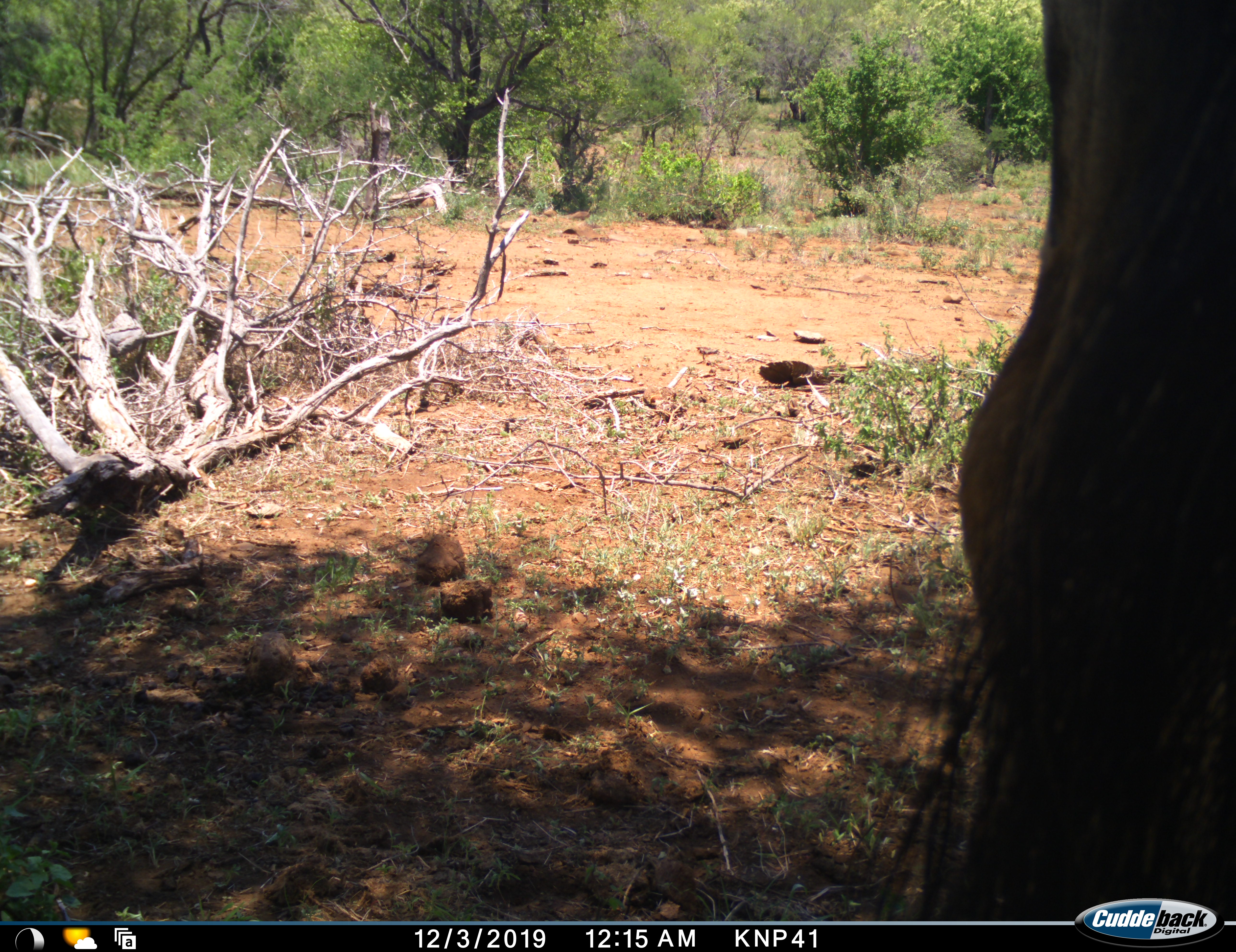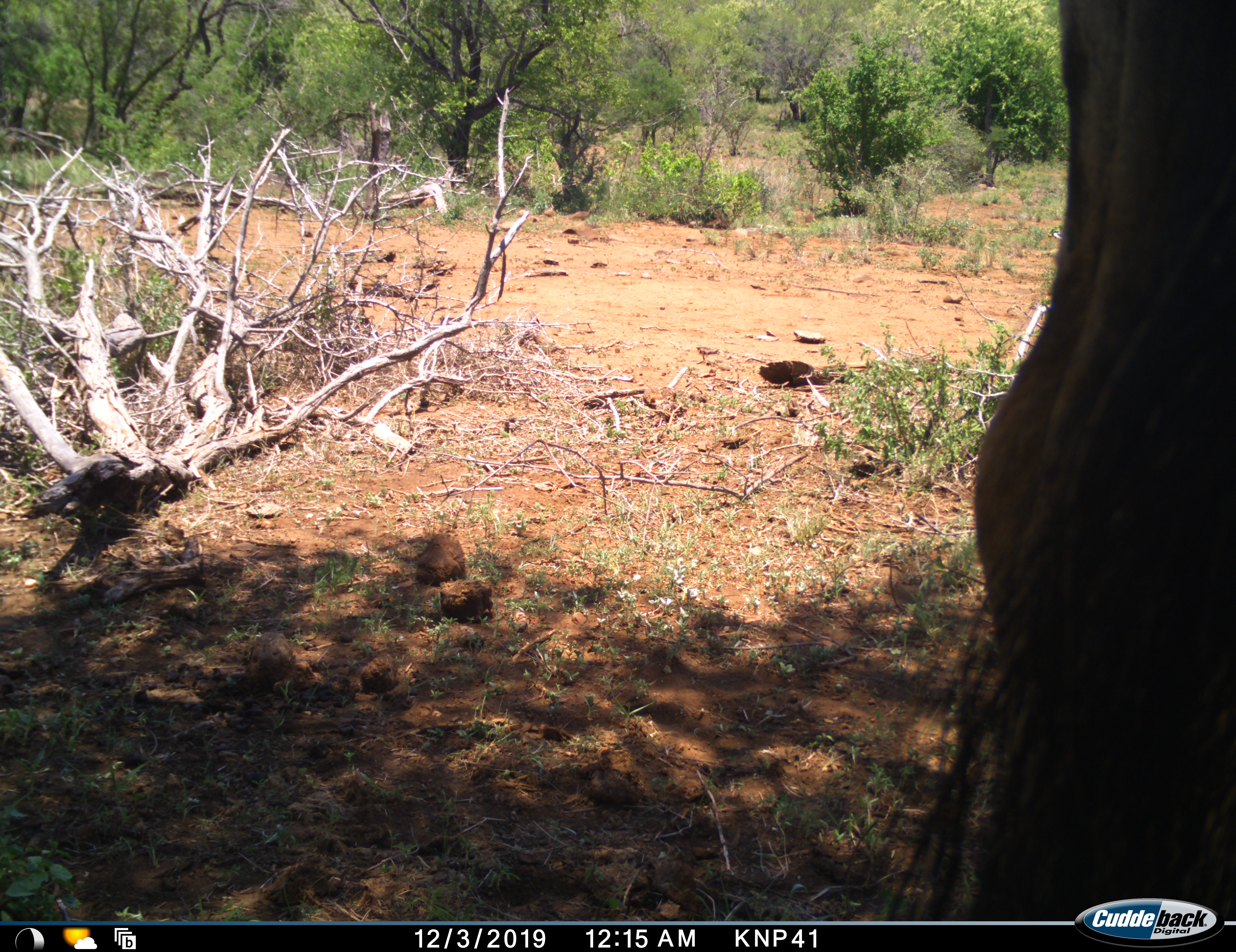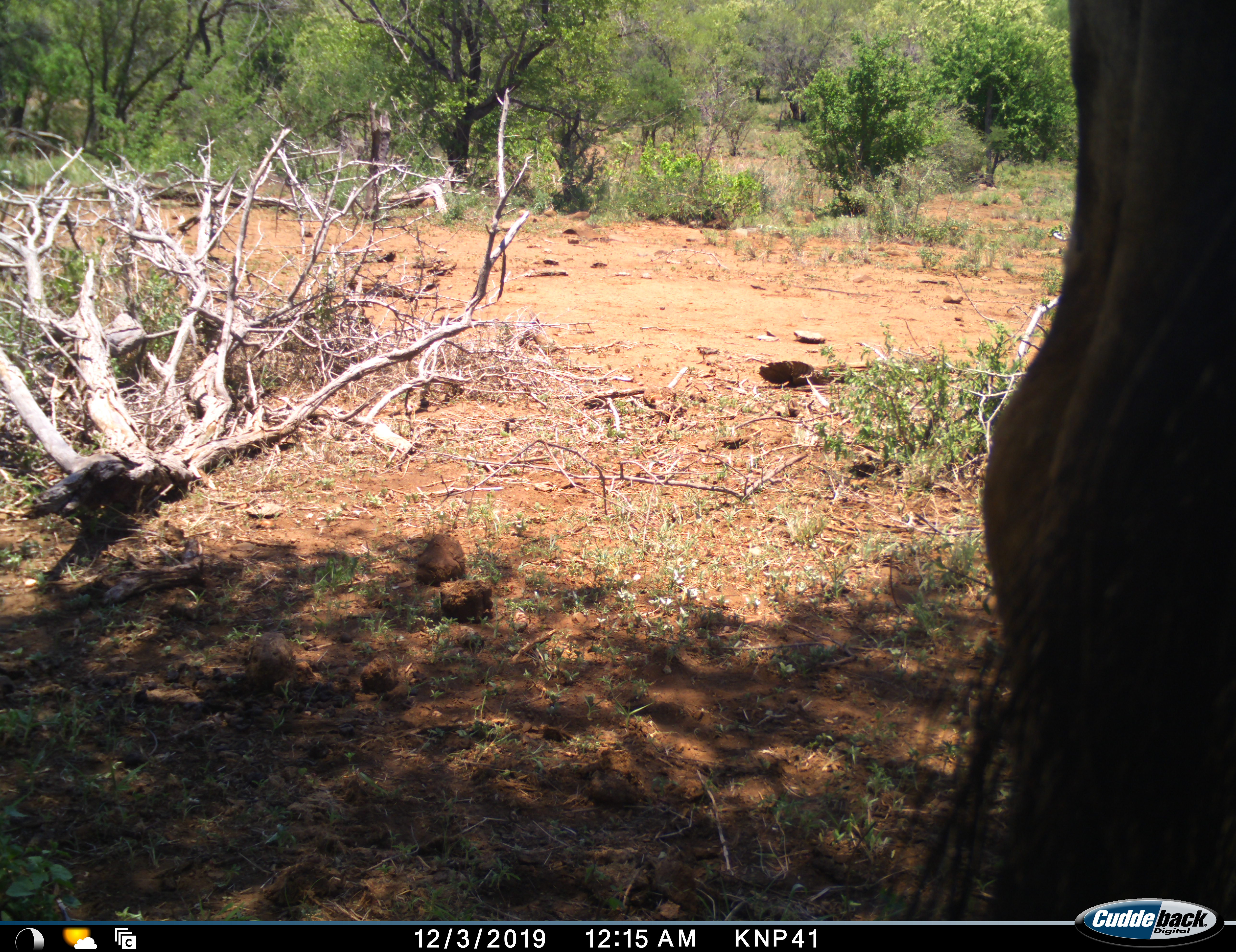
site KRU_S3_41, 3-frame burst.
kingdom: Animalia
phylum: Chordata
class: Mammalia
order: Artiodactyla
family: Giraffidae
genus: Giraffa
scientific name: Giraffa camelopardalis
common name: giraffe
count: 1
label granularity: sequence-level